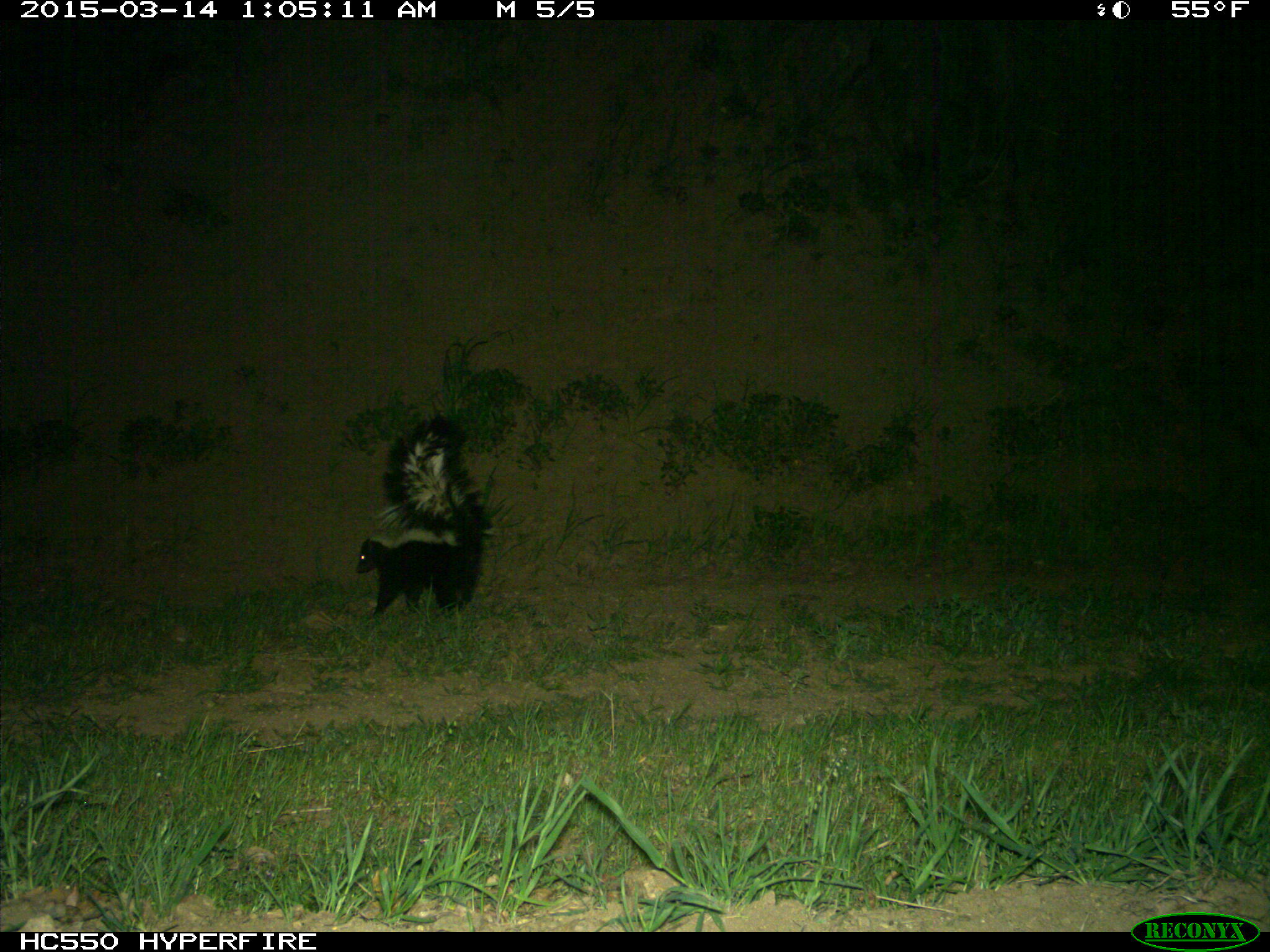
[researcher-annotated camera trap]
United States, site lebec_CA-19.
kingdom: Animalia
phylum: Chordata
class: Mammalia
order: Carnivora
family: Mephitidae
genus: Mephitis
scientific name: Mephitis mephitis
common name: striped skunk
Mephitis mephitis (striped skunk).